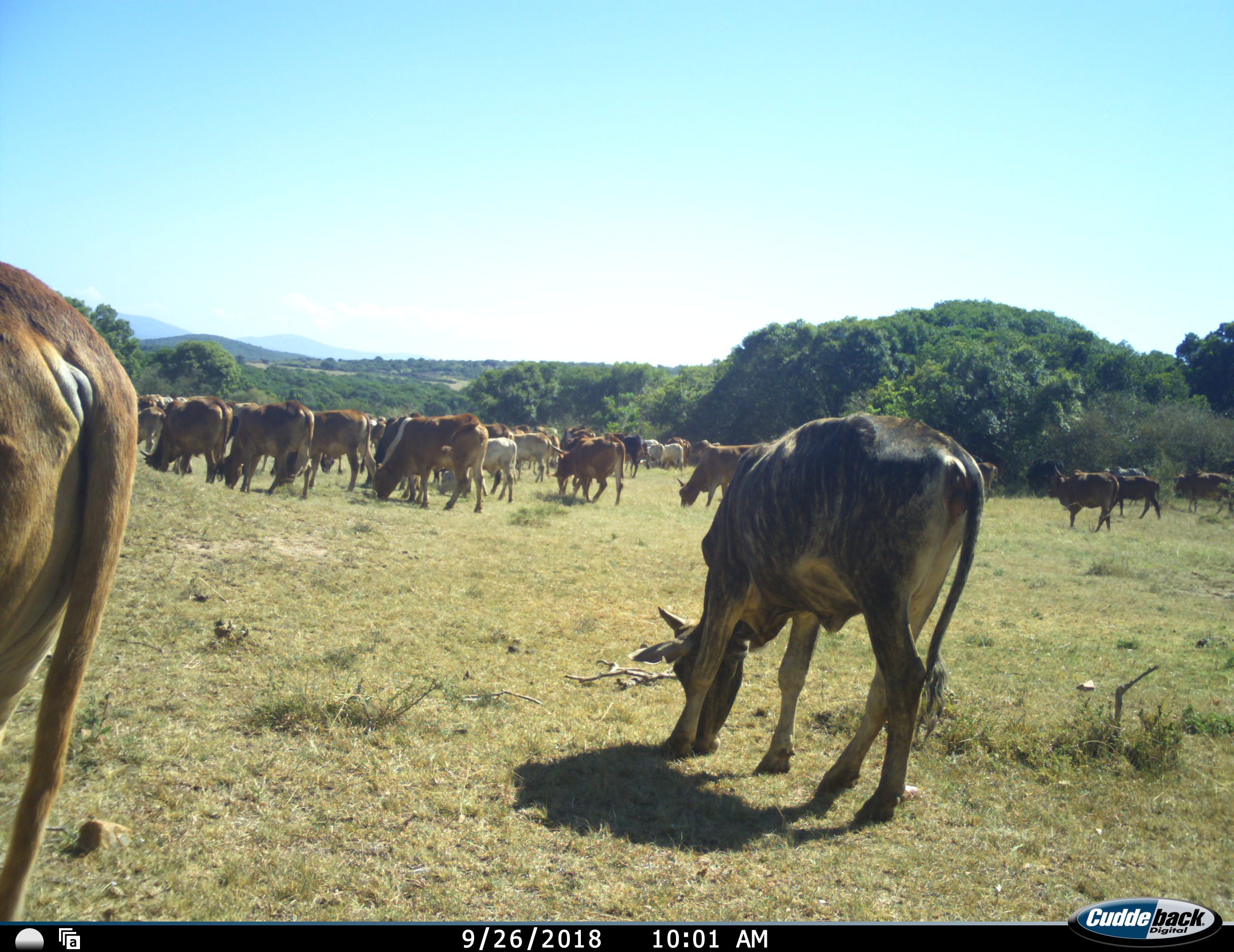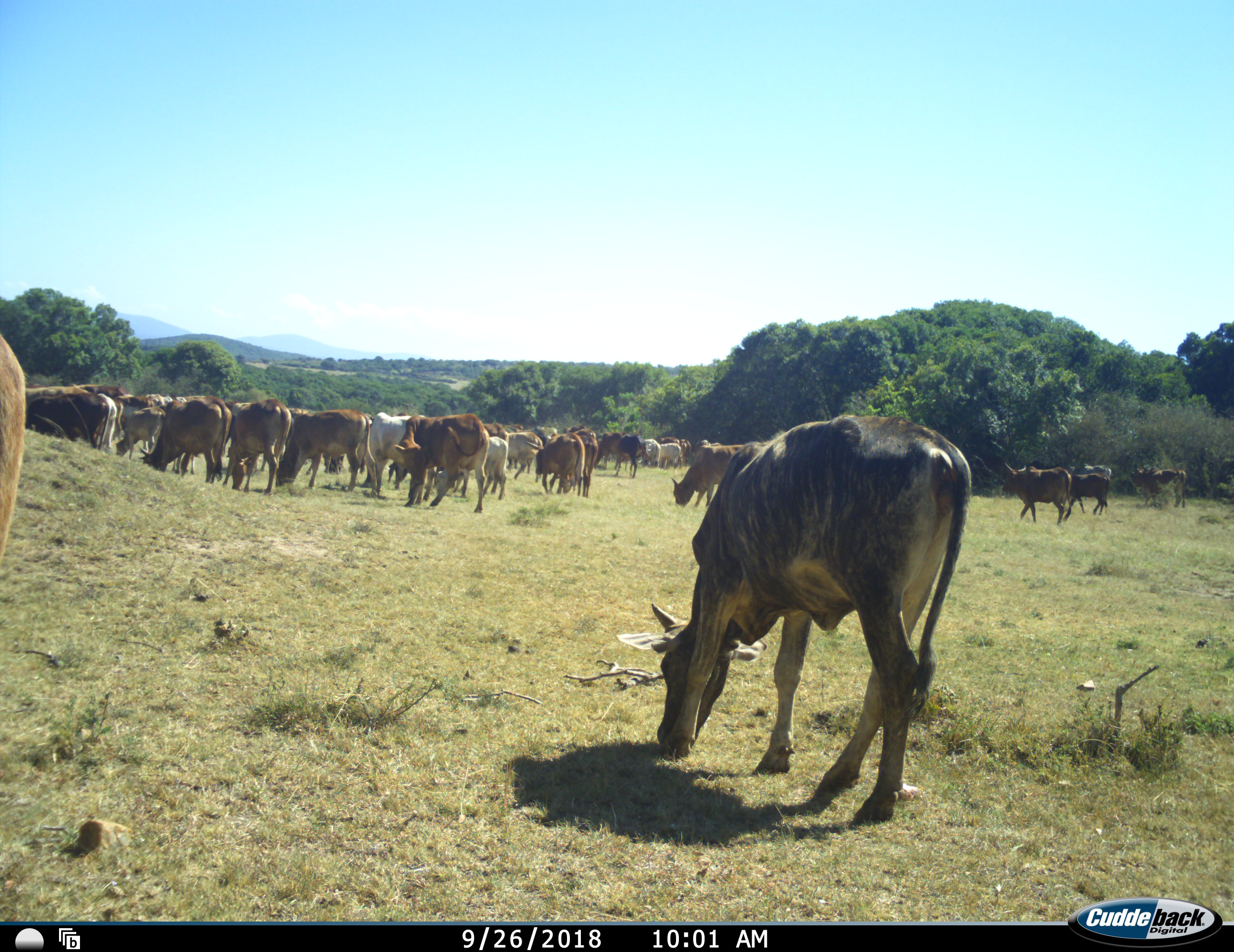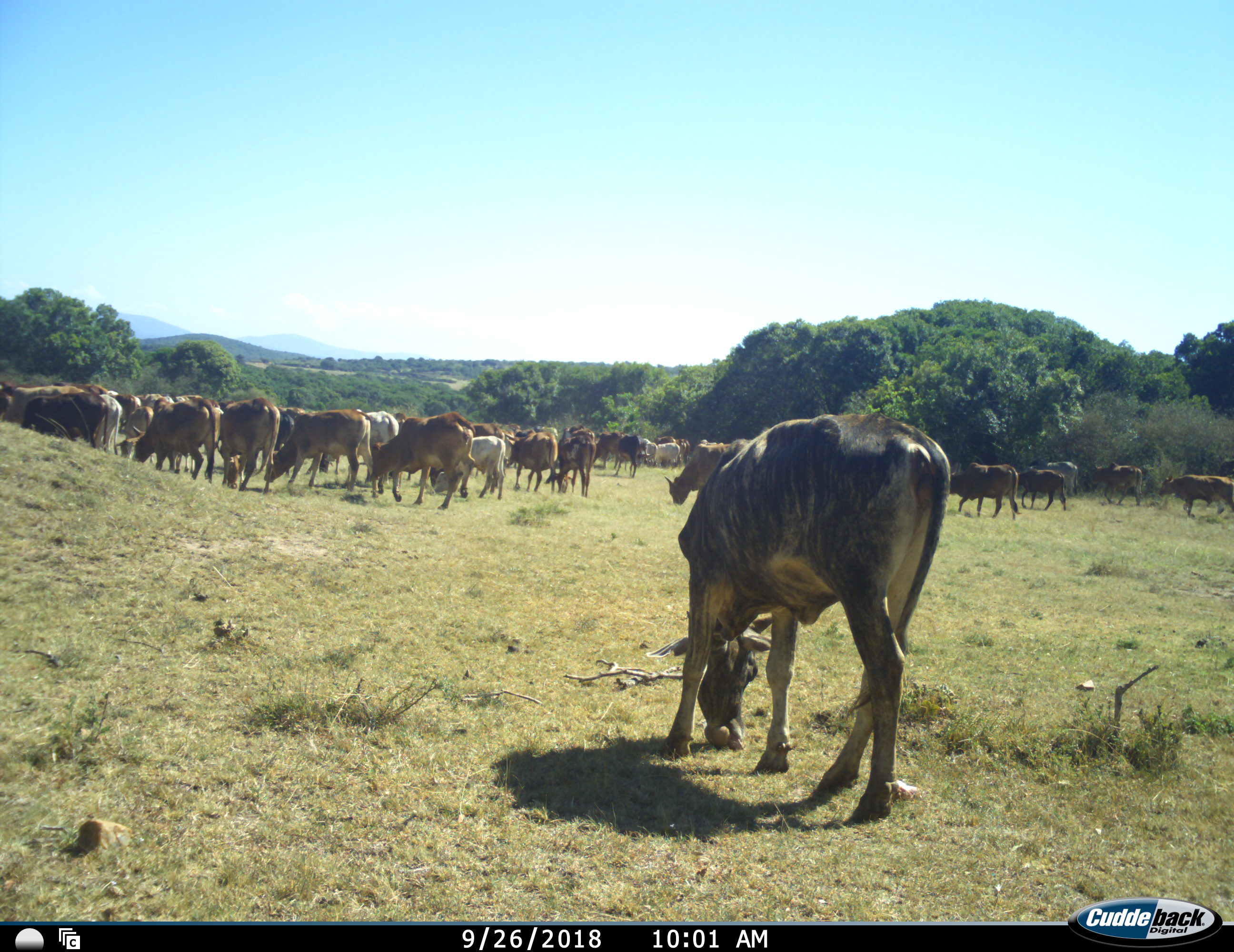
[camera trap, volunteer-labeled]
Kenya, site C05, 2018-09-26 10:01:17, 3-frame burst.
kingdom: Animalia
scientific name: Animalia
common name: animal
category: domesticanimal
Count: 11-50.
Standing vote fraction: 50%.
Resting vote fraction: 0%.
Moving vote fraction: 60%.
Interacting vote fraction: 0%.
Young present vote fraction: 10%.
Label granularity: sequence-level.